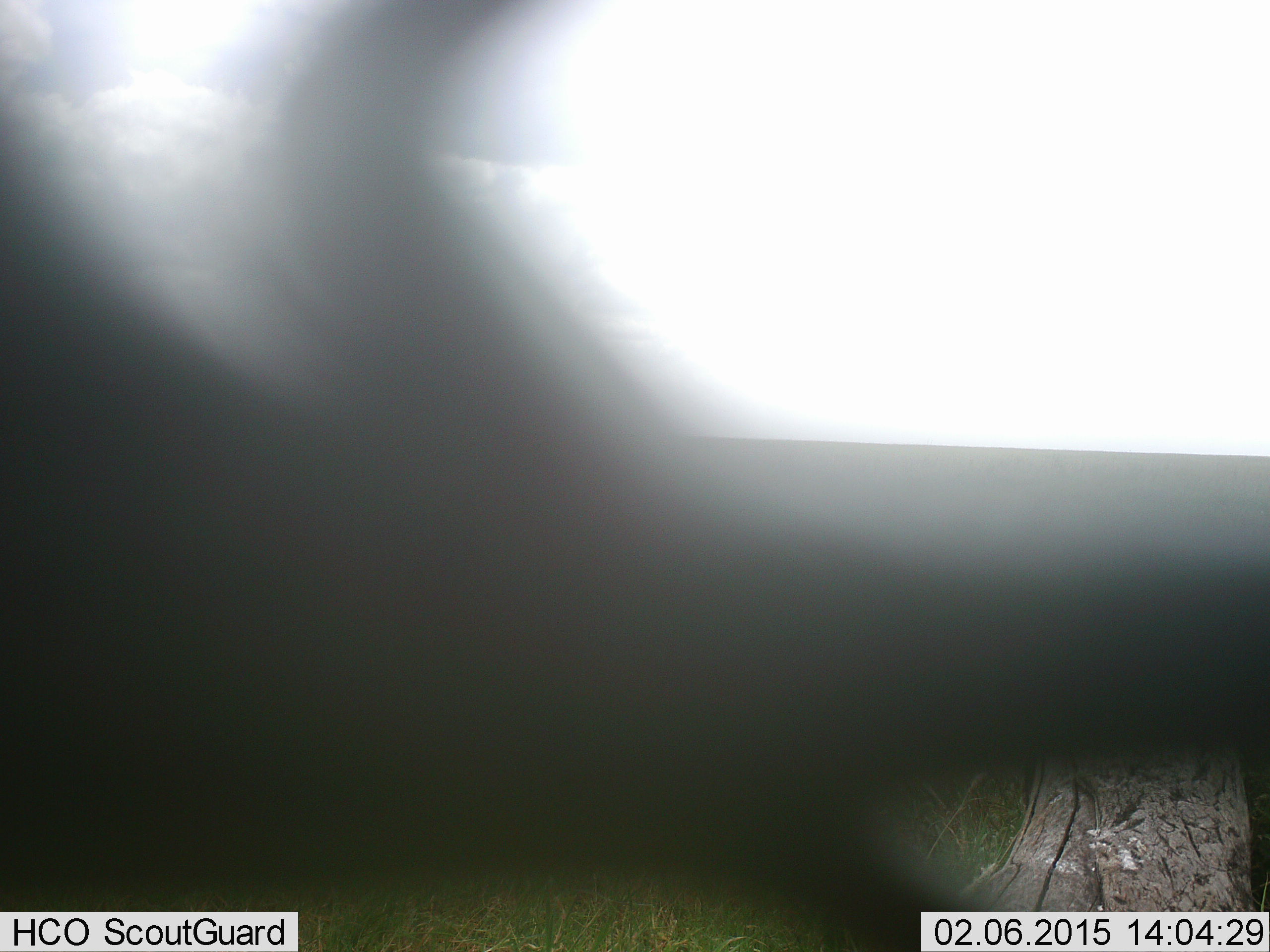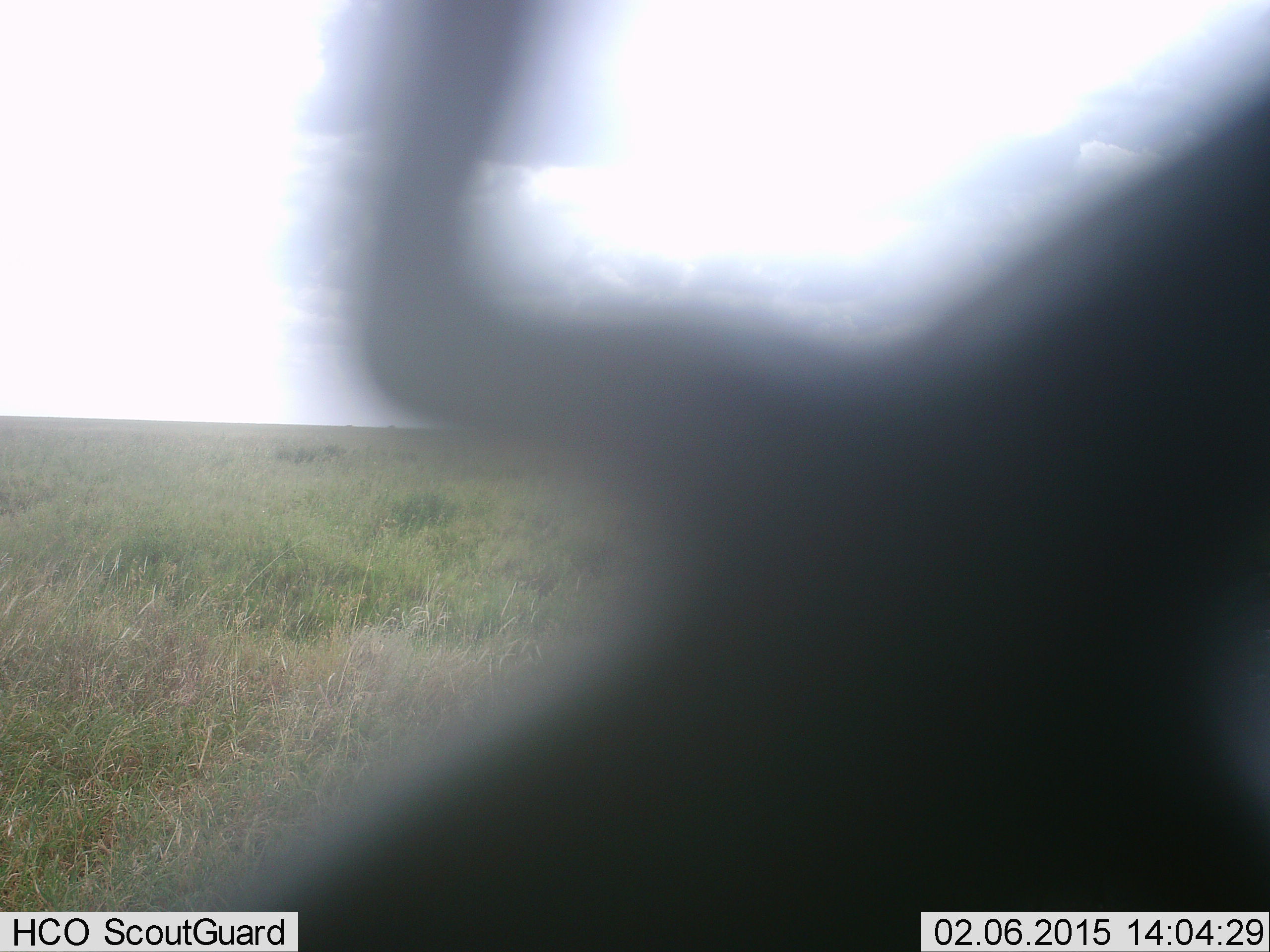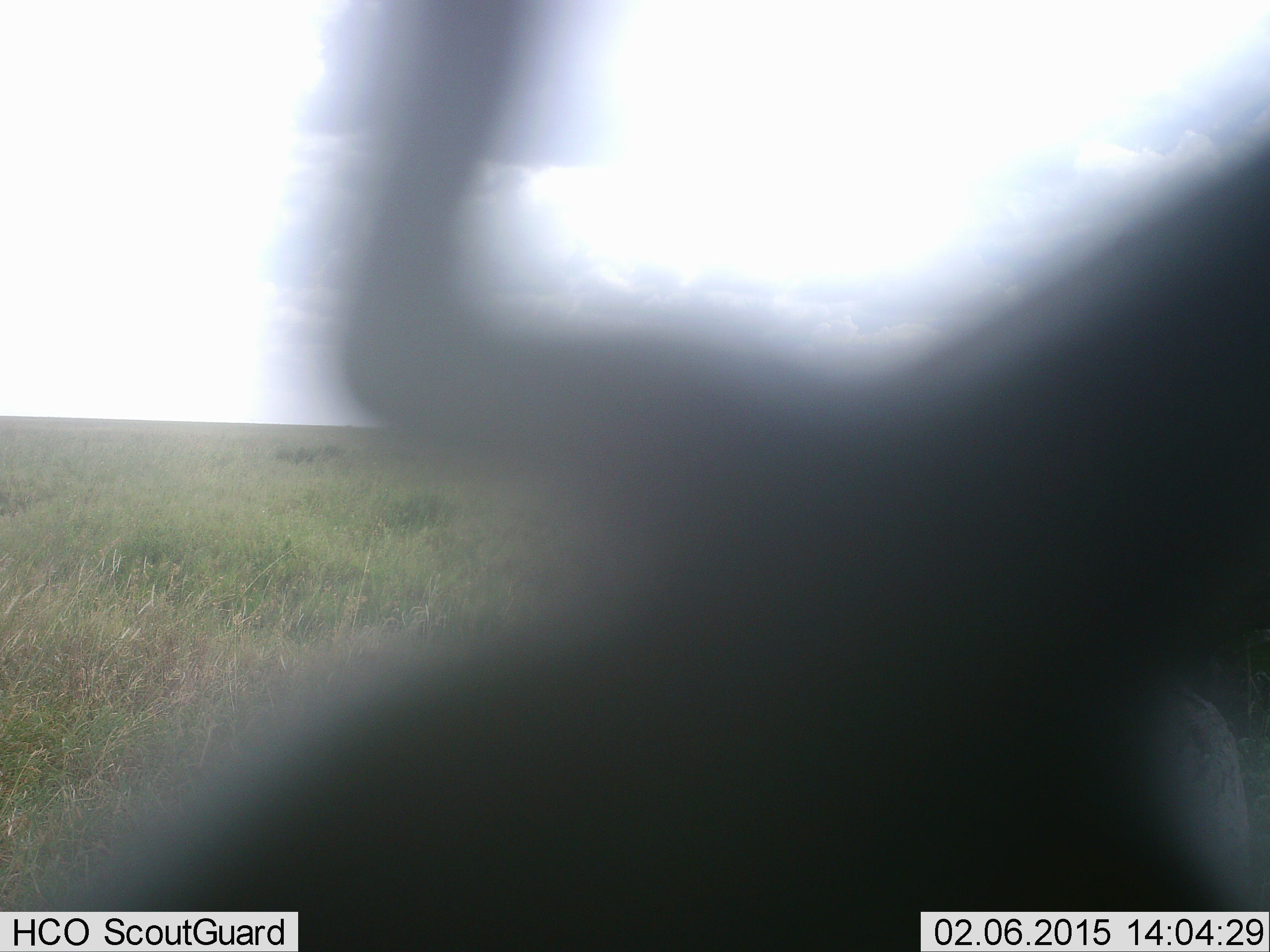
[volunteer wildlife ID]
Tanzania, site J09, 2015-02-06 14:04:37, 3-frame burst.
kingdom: Animalia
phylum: Chordata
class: Mammalia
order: Artiodactyla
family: Bovidae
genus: Connochaetes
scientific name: Connochaetes taurinus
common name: blue wildebeest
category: wildebeest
Wildebeest (blue wildebeest) (Connochaetes taurinus), count 1. Behavior (volunteer vote fractions): standing 70%, resting 10%, moving 10%, interacting 0%. Young present (vote fraction): 0%. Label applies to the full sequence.